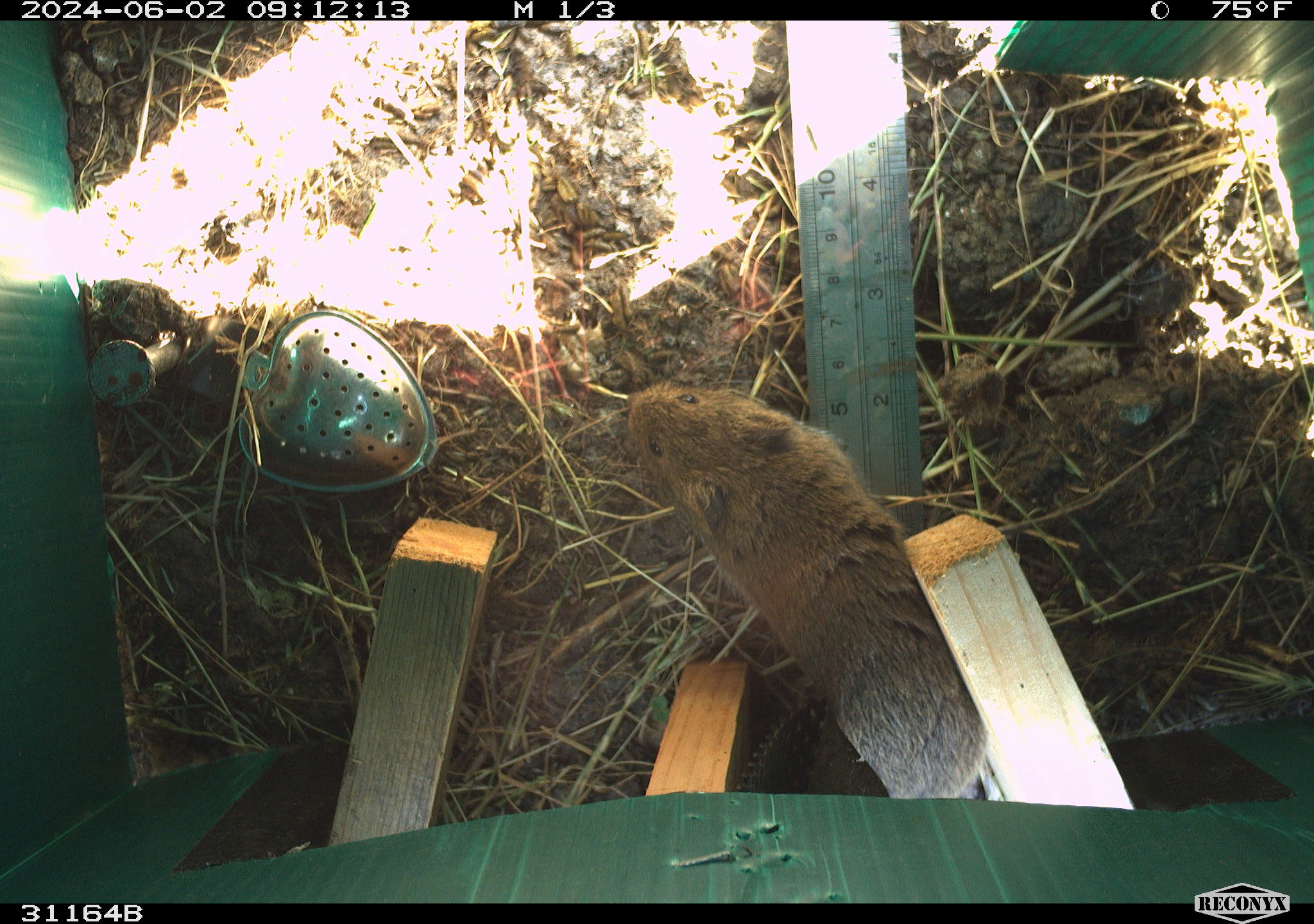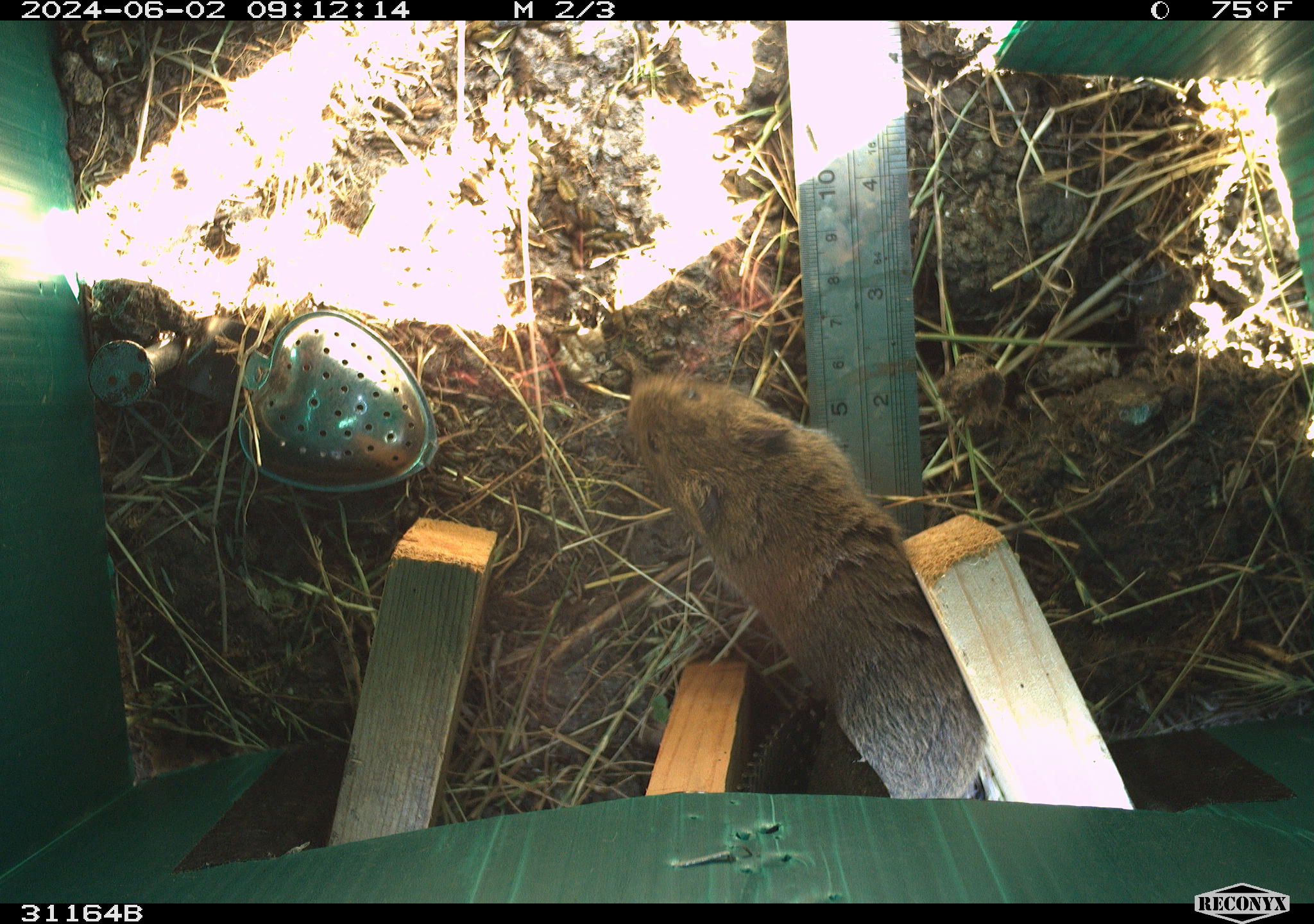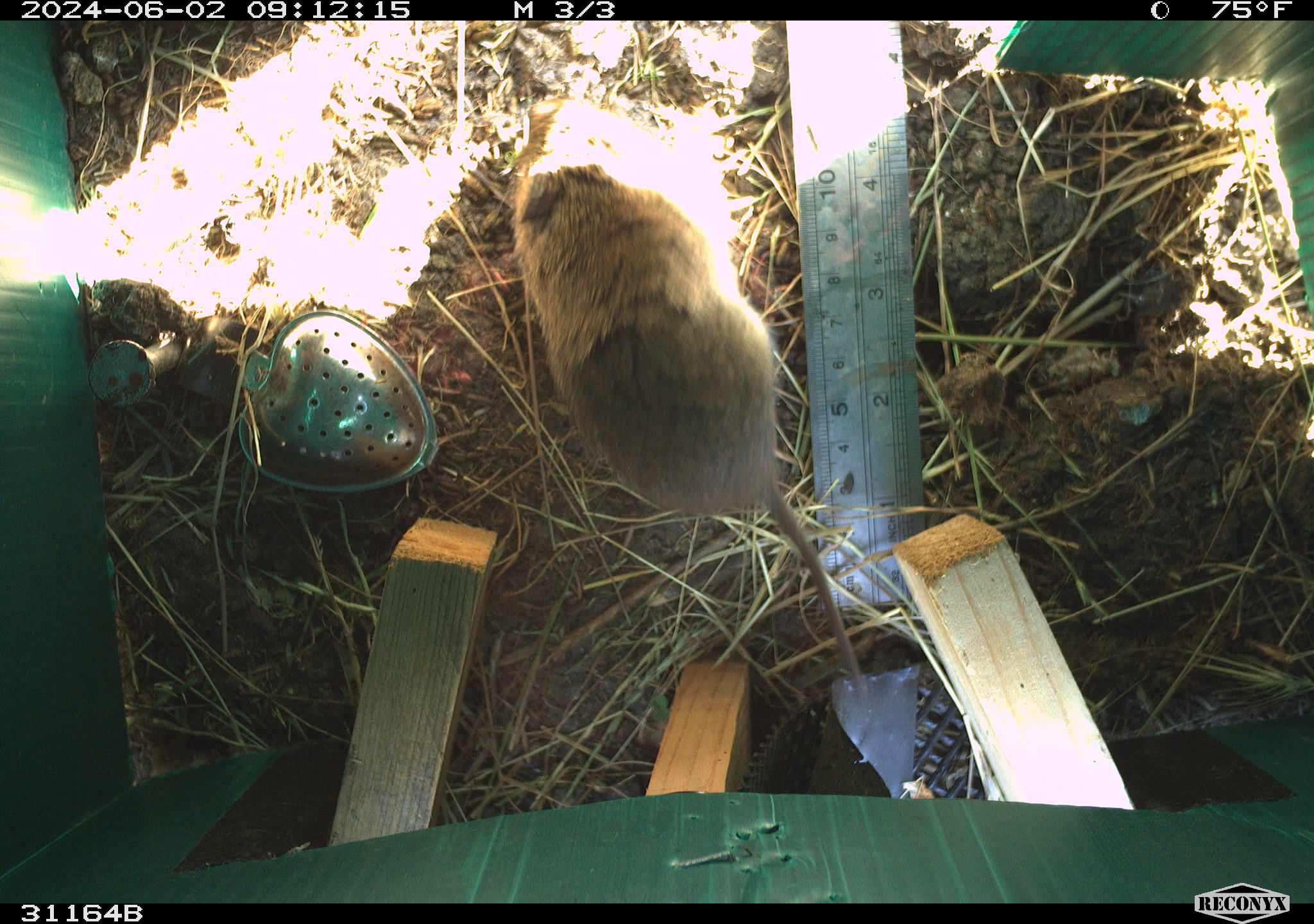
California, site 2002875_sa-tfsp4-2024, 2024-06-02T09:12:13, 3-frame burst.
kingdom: Animalia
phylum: Chordata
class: Mammalia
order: Rodentia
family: Cricetidae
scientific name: Arvicolinae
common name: voles, lemmings, and muskrats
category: arvicolinae subfamily